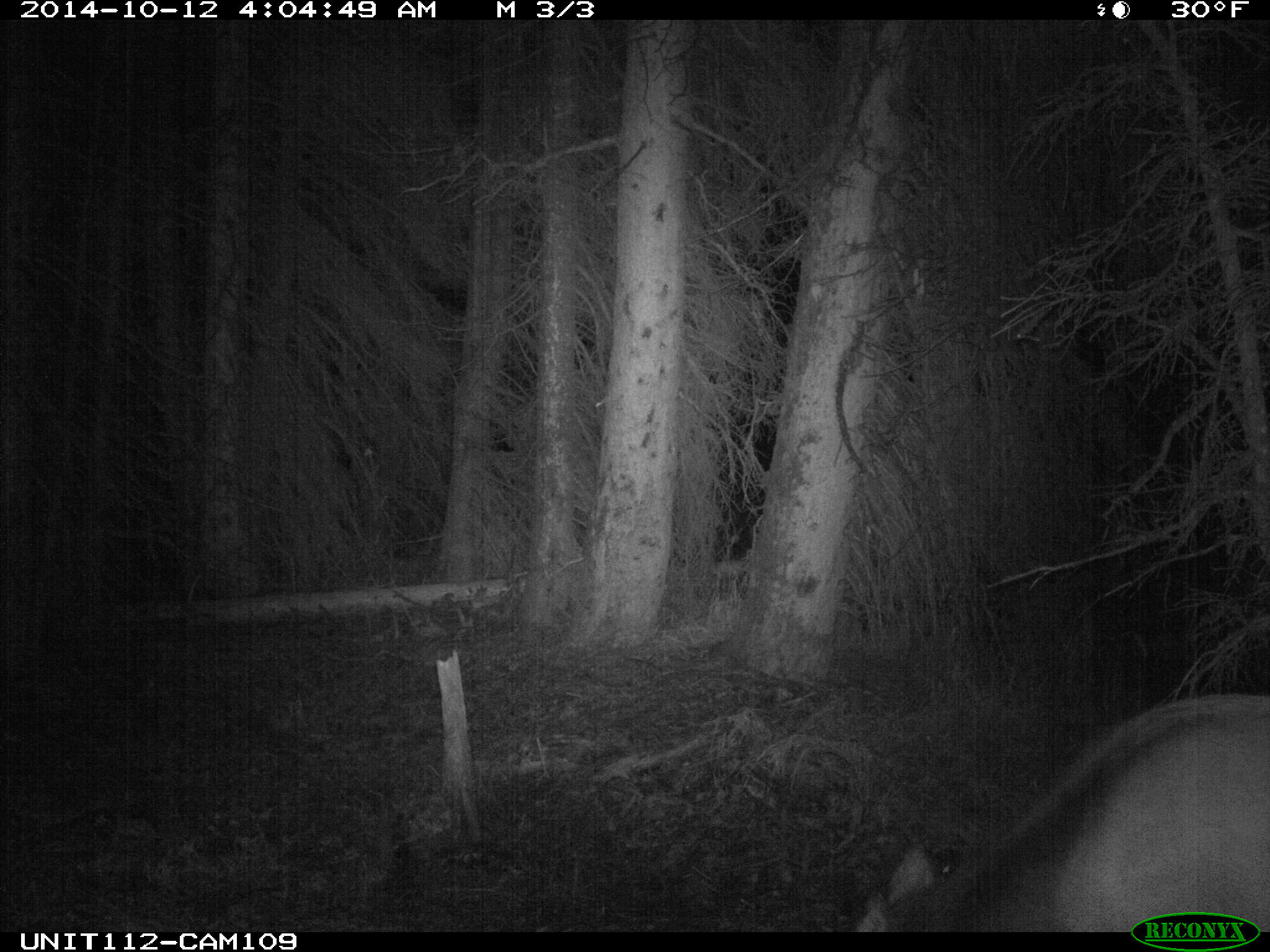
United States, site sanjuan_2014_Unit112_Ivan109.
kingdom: Animalia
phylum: Chordata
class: Mammalia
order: Artiodactyla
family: Cervidae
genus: Cervus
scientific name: Cervus elaphus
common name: red deer